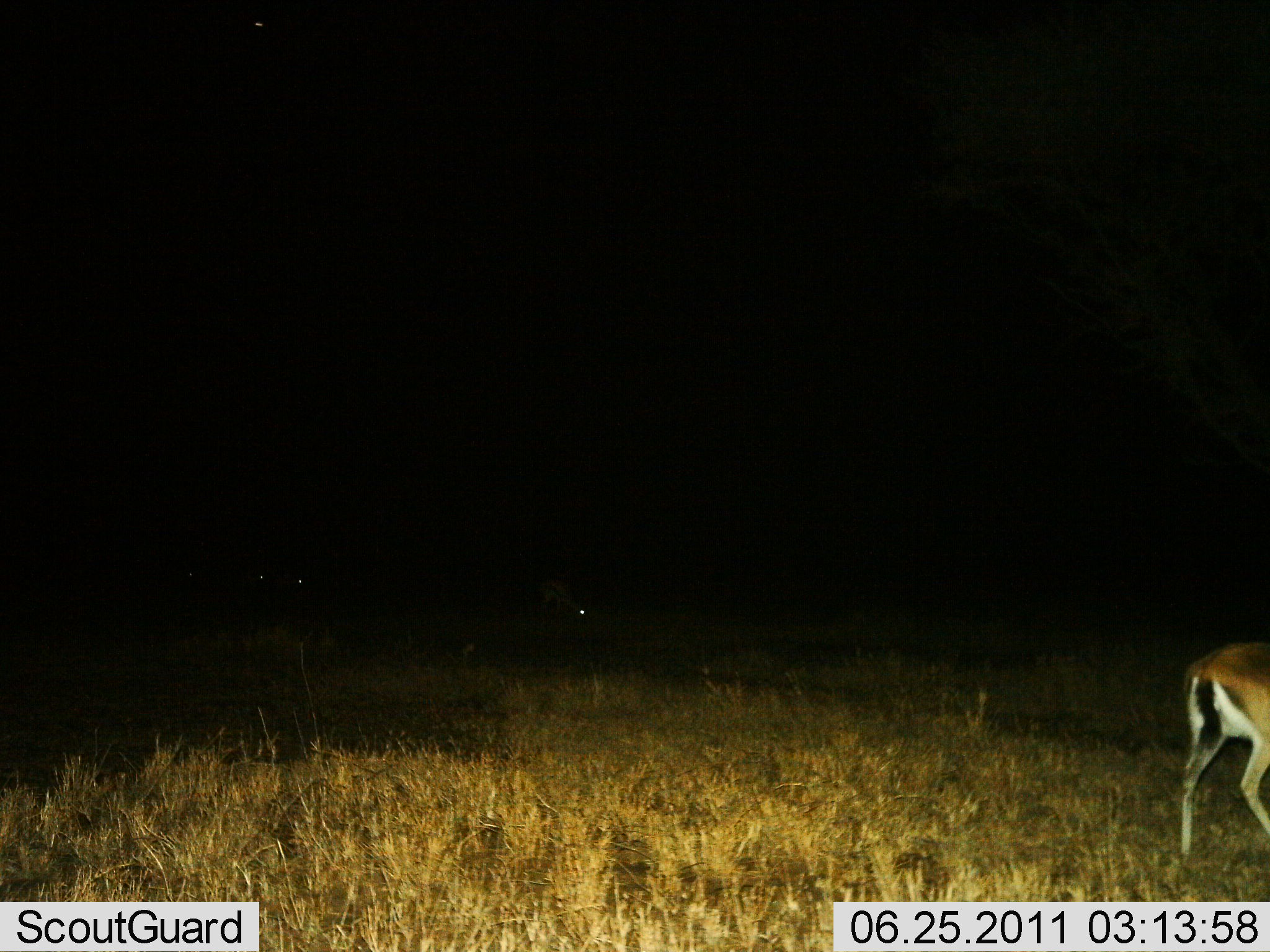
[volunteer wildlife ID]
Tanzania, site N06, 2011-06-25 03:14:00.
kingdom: Animalia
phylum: Chordata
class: Mammalia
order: Artiodactyla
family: Bovidae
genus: Eudorcas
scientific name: Eudorcas thomsonii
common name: thomson's gazelle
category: gazellethomsons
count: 1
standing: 50%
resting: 0%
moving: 33%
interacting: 0%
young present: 0%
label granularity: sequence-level